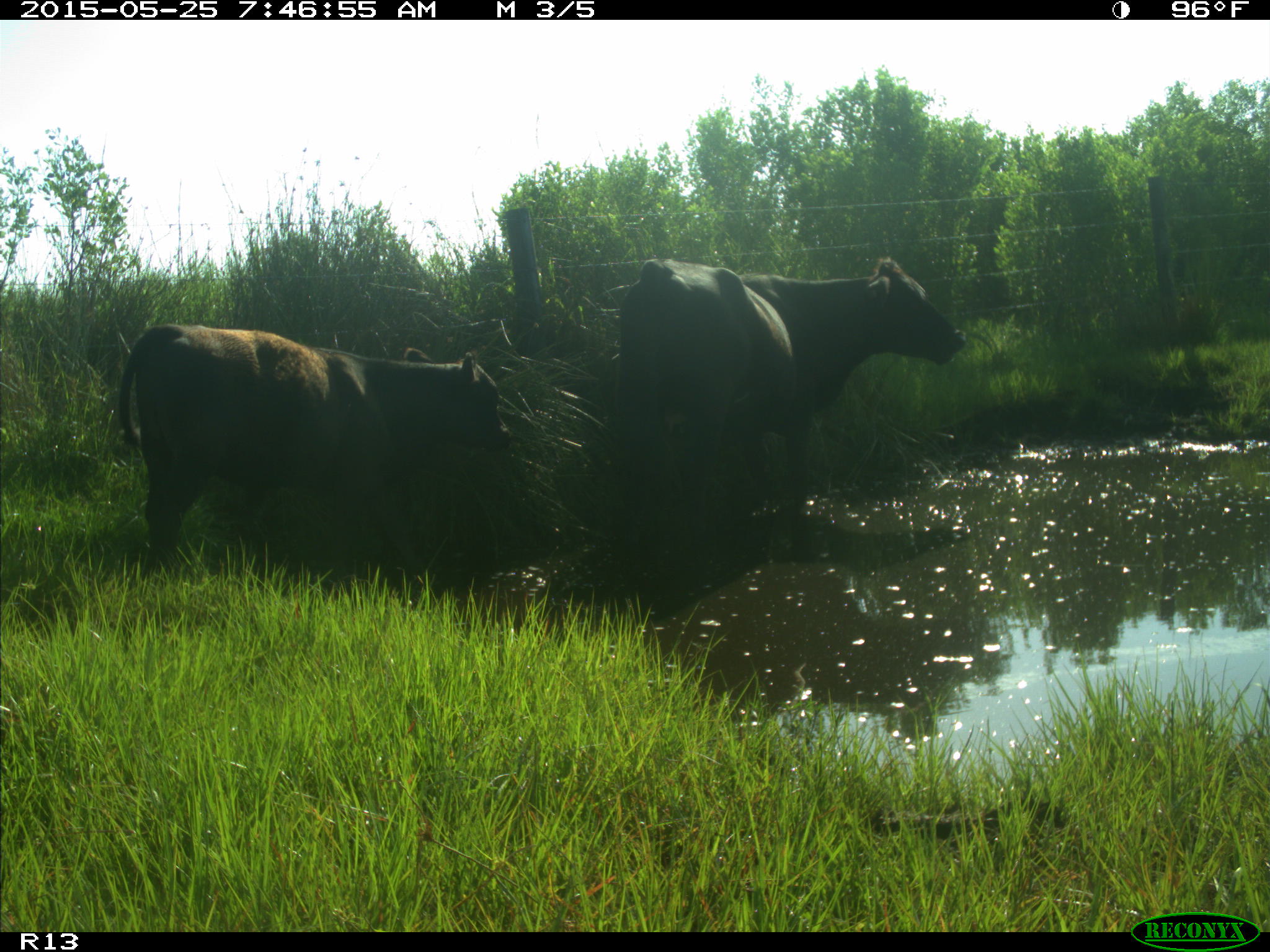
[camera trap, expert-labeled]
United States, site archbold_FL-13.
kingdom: Animalia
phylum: Chordata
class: Mammalia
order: Artiodactyla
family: Bovidae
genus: Bos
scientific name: Bos taurus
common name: domestic cow